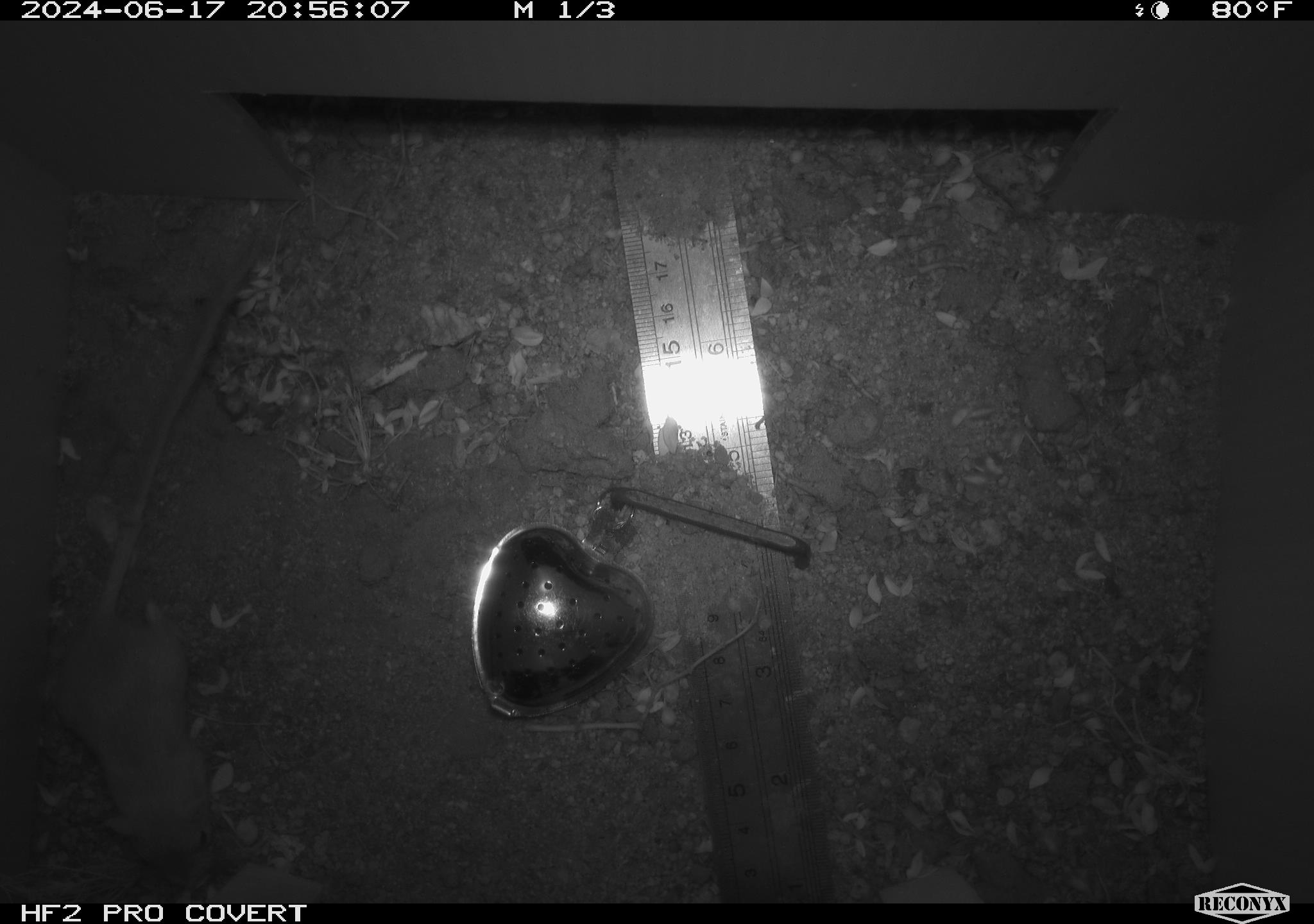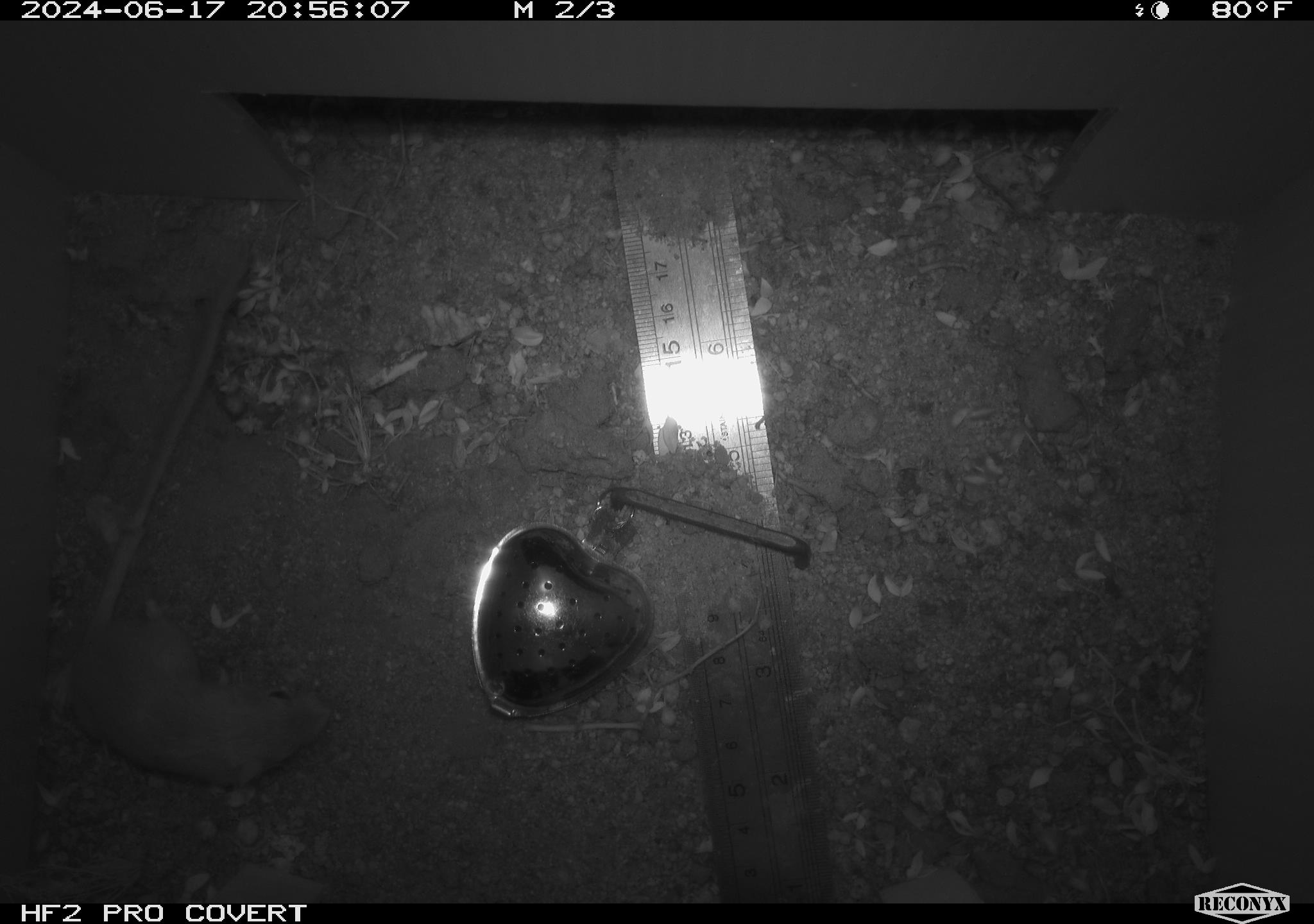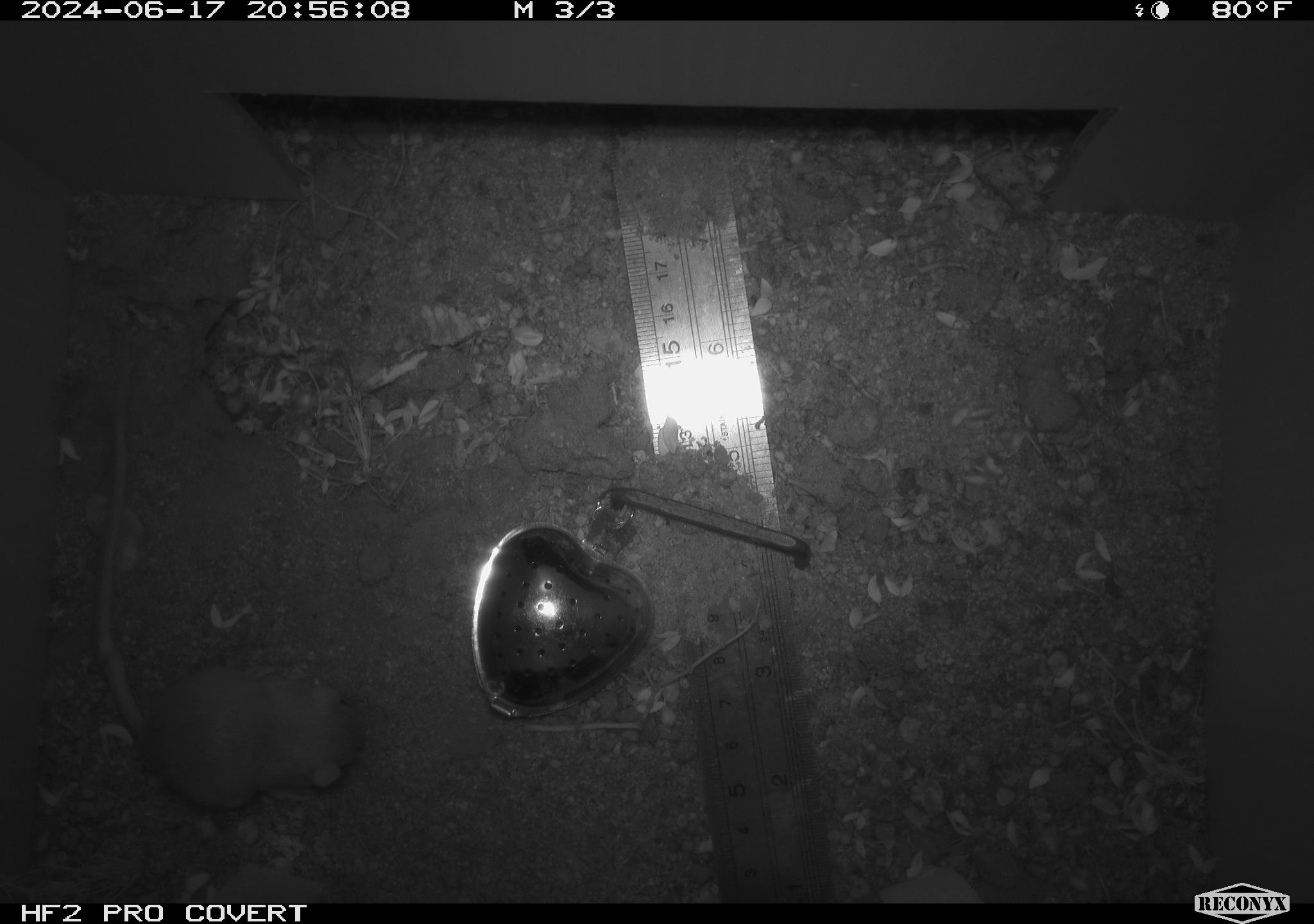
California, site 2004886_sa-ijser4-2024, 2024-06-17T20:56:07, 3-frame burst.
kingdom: Animalia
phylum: Chordata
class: Mammalia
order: Rodentia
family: Heteromyidae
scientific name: Heteromyidae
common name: kangaroo rats and pocket mice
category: heteromyidae family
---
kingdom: Animalia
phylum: Chordata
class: Mammalia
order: Rodentia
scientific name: Rodentia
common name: woodrat or rat or mouse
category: woodrat or rat or mouse species